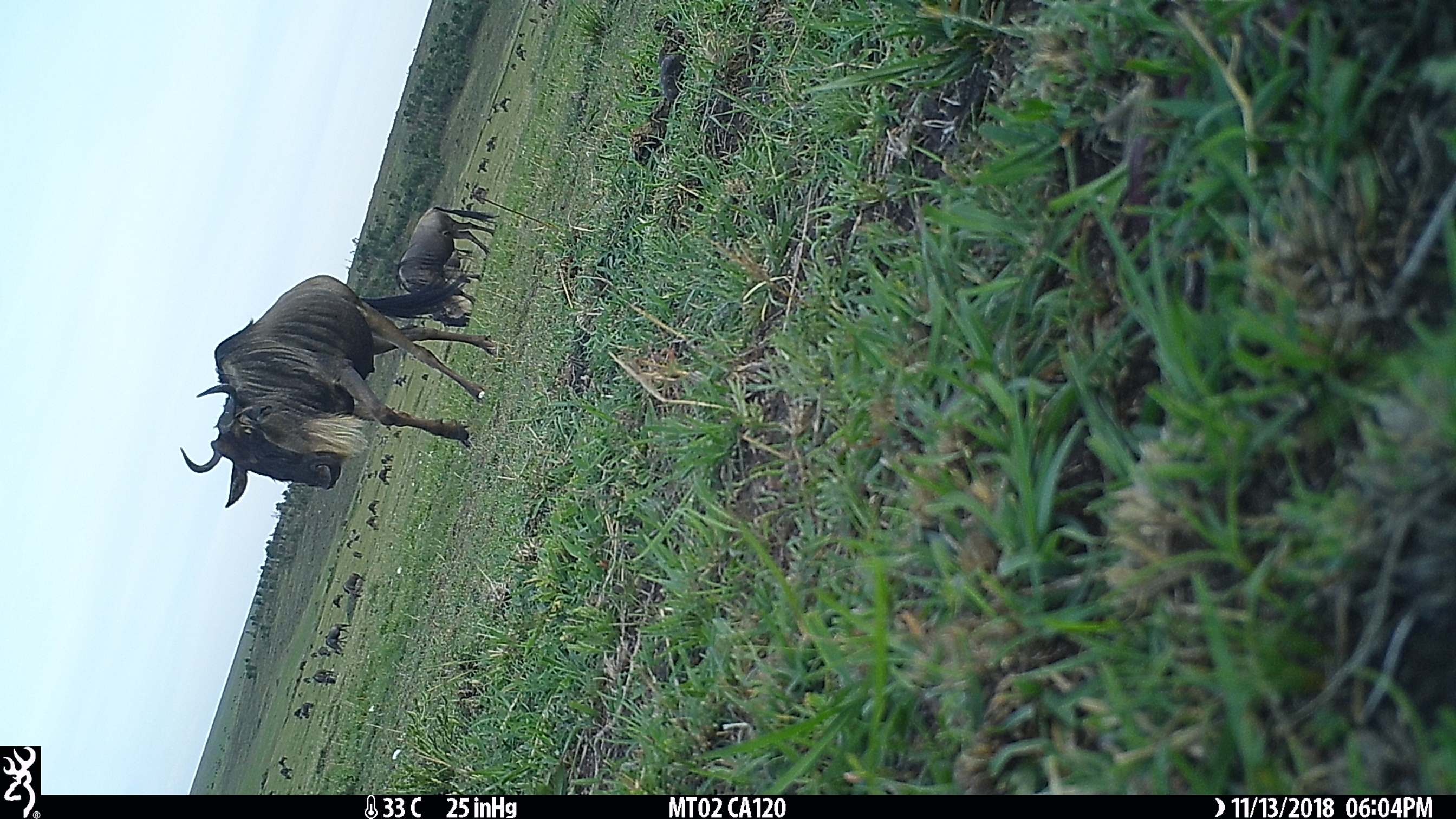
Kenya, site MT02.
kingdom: Animalia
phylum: Chordata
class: Mammalia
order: Artiodactyla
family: Bovidae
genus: Connochaetes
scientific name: Connochaetes taurinus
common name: blue wildebeest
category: wildebeest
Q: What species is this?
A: Wildebeest (blue wildebeest) (Connochaetes taurinus).